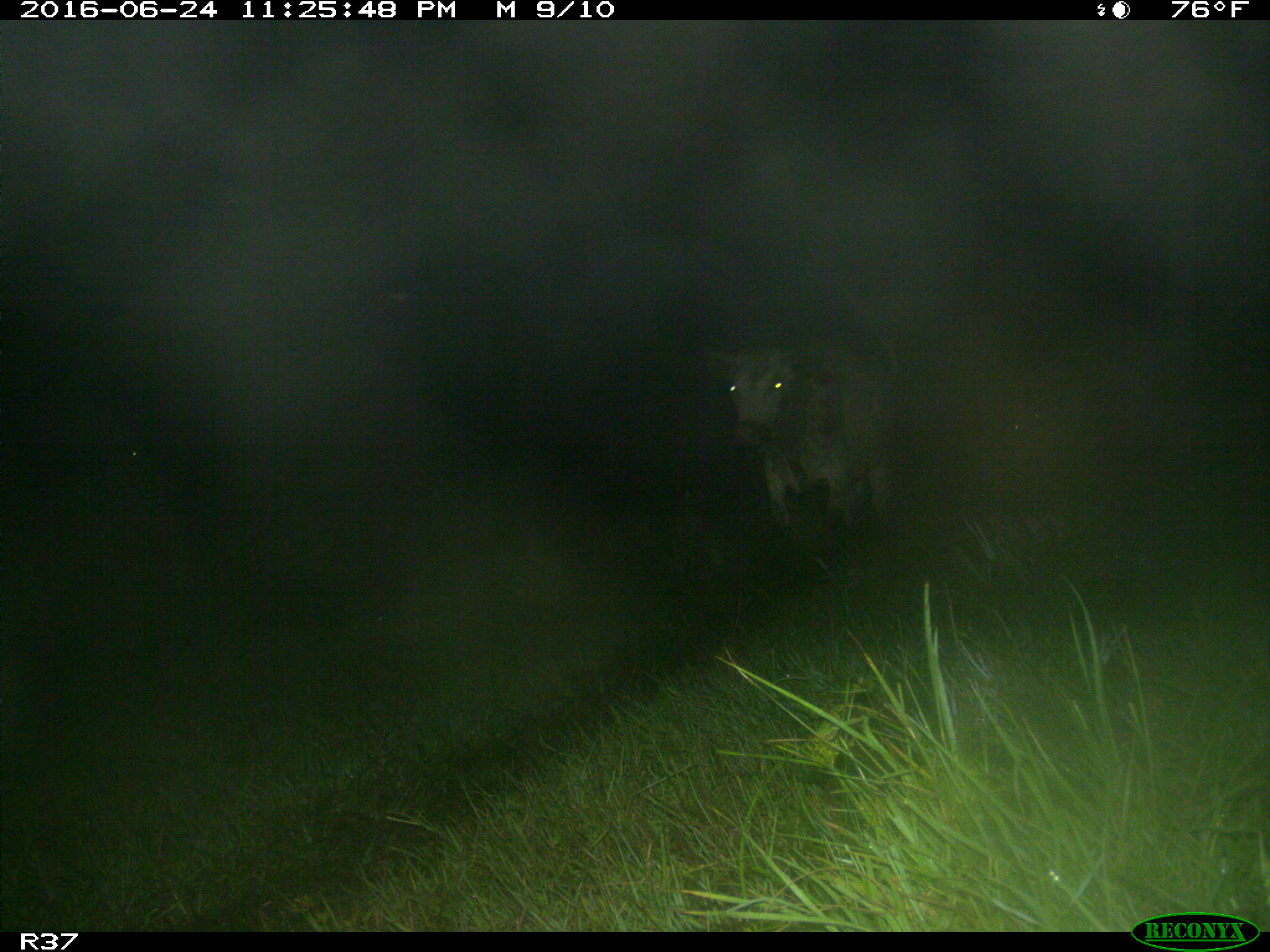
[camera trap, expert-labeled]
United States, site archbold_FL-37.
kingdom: Animalia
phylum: Chordata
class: Mammalia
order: Artiodactyla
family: Bovidae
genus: Bos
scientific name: Bos taurus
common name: domestic cow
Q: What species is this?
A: Bos taurus (domestic cow).